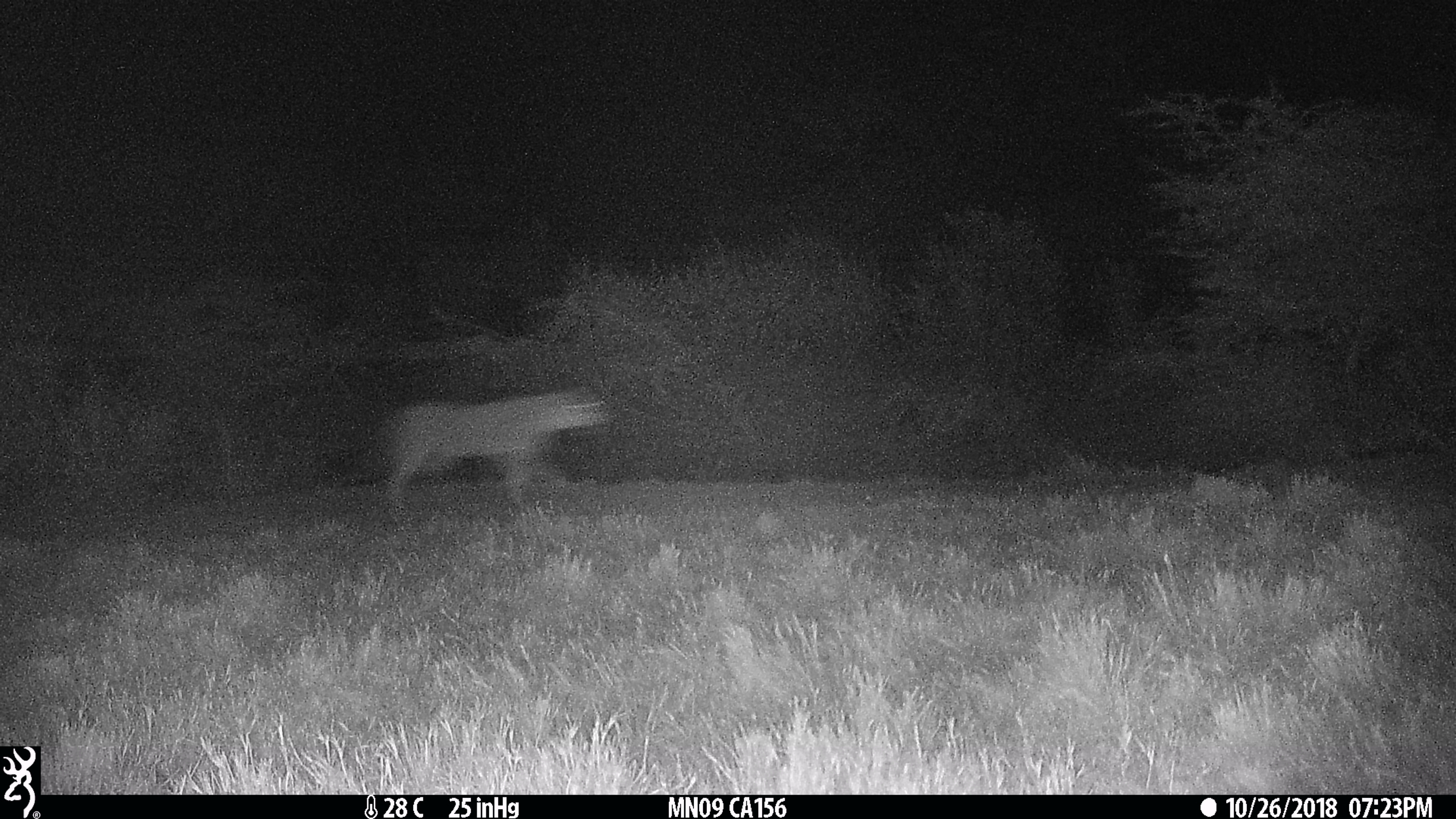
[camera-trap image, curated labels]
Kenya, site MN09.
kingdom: Animalia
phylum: Chordata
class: Mammalia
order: Carnivora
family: Felidae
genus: Panthera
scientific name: Panthera leo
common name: female lion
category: lion female